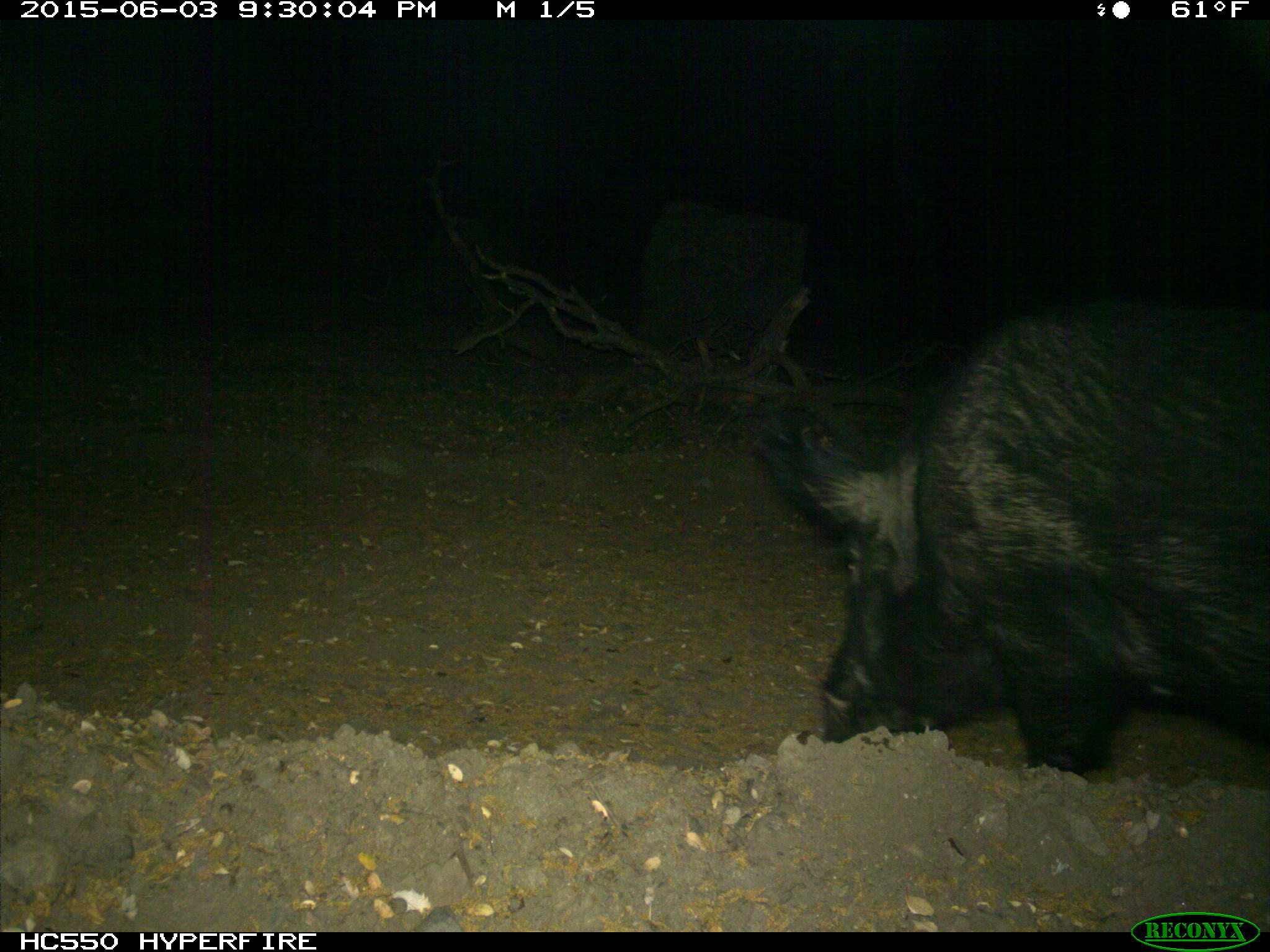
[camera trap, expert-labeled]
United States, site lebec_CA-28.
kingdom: Animalia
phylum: Chordata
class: Mammalia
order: Artiodactyla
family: Suidae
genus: Sus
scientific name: Sus scrofa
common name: wild boar